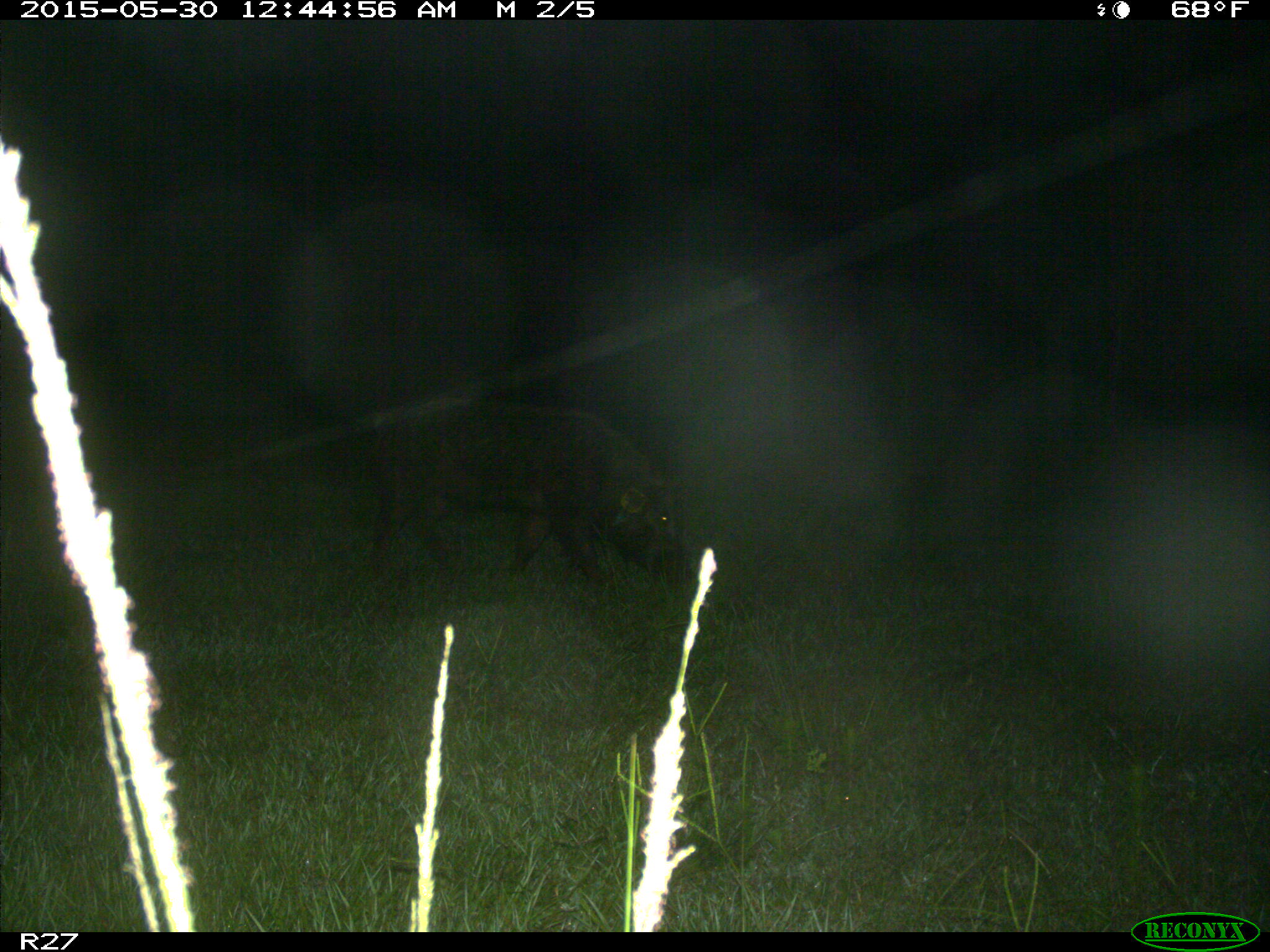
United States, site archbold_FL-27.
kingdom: Animalia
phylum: Chordata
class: Mammalia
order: Artiodactyla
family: Suidae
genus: Sus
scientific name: Sus scrofa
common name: wild boar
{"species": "Sus scrofa (wild boar)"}